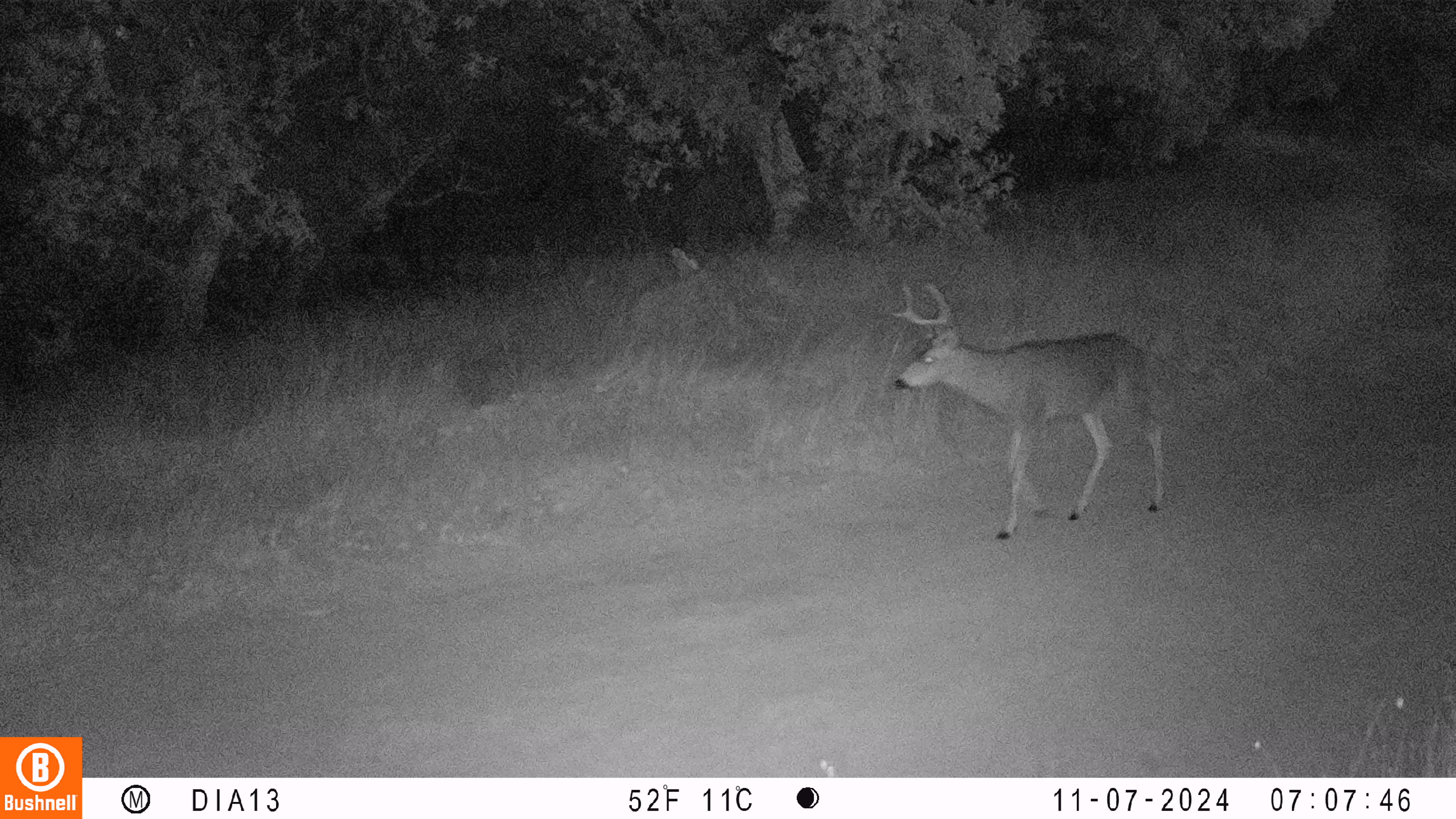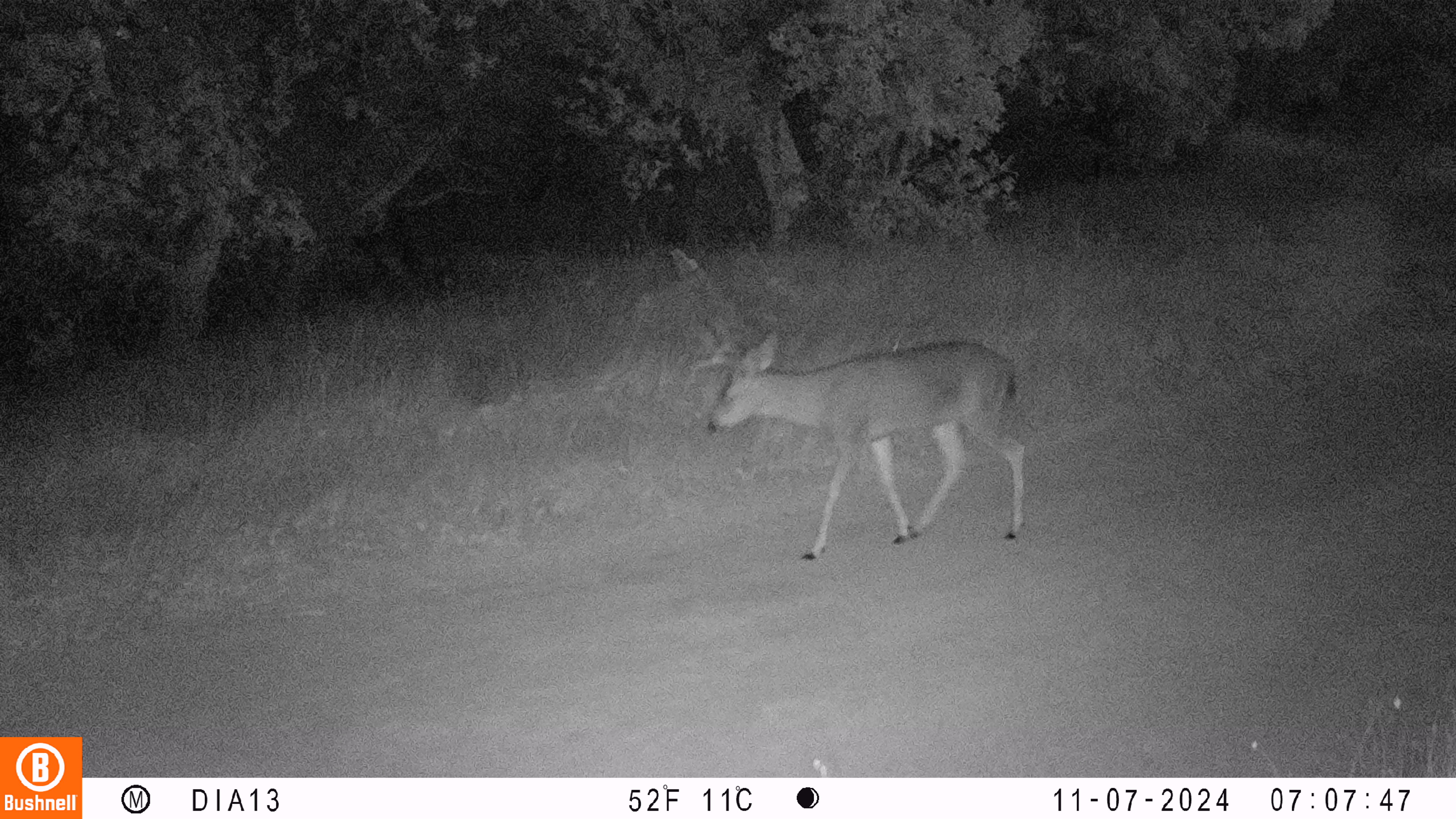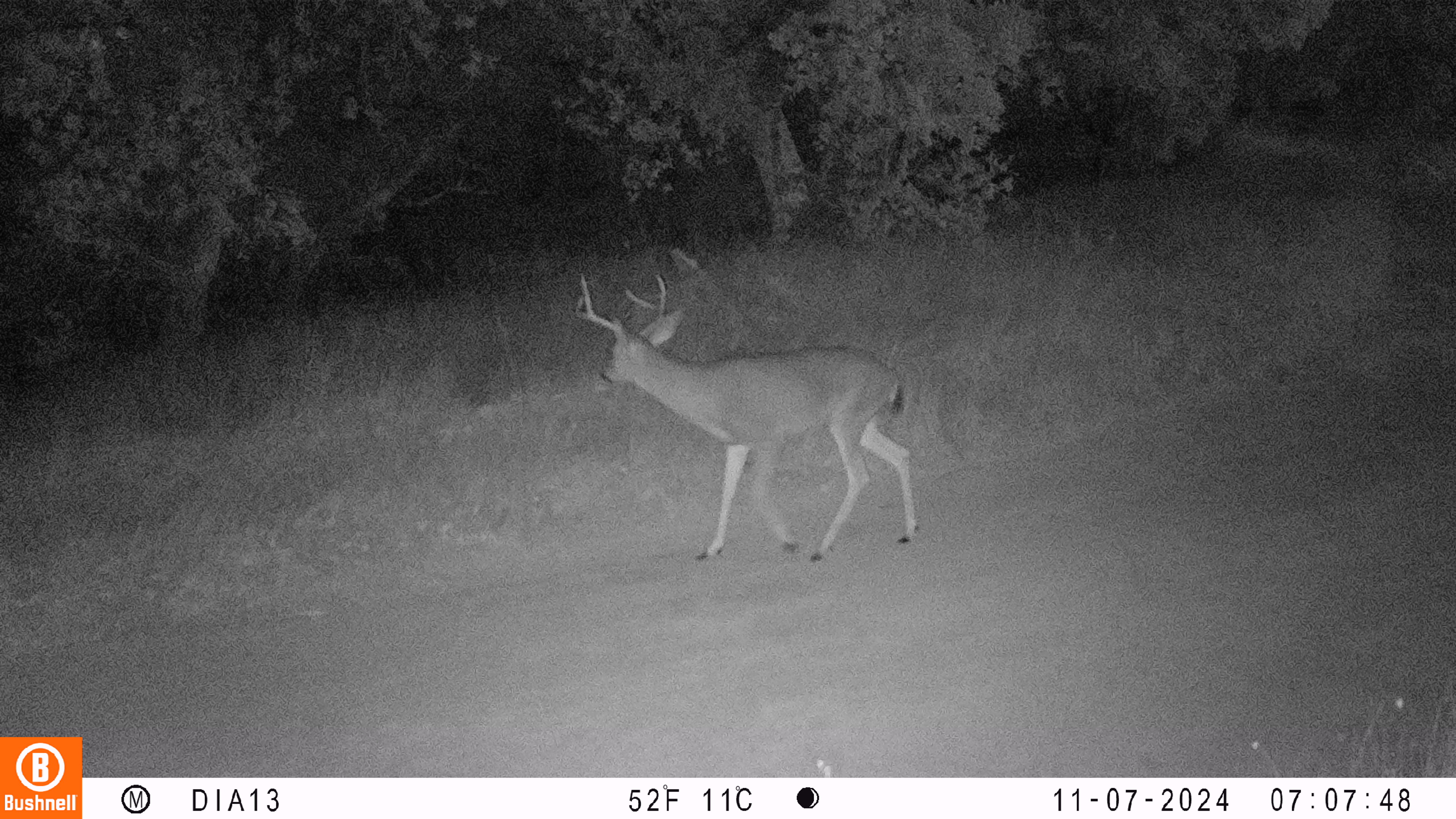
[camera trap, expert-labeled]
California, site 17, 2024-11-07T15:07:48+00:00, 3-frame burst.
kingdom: Animalia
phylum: Chordata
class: Mammalia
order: Artiodactyla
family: Cervidae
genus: Odocoileus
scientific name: Odocoileus hemionus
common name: mule deer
Mule deer (Odocoileus hemionus).